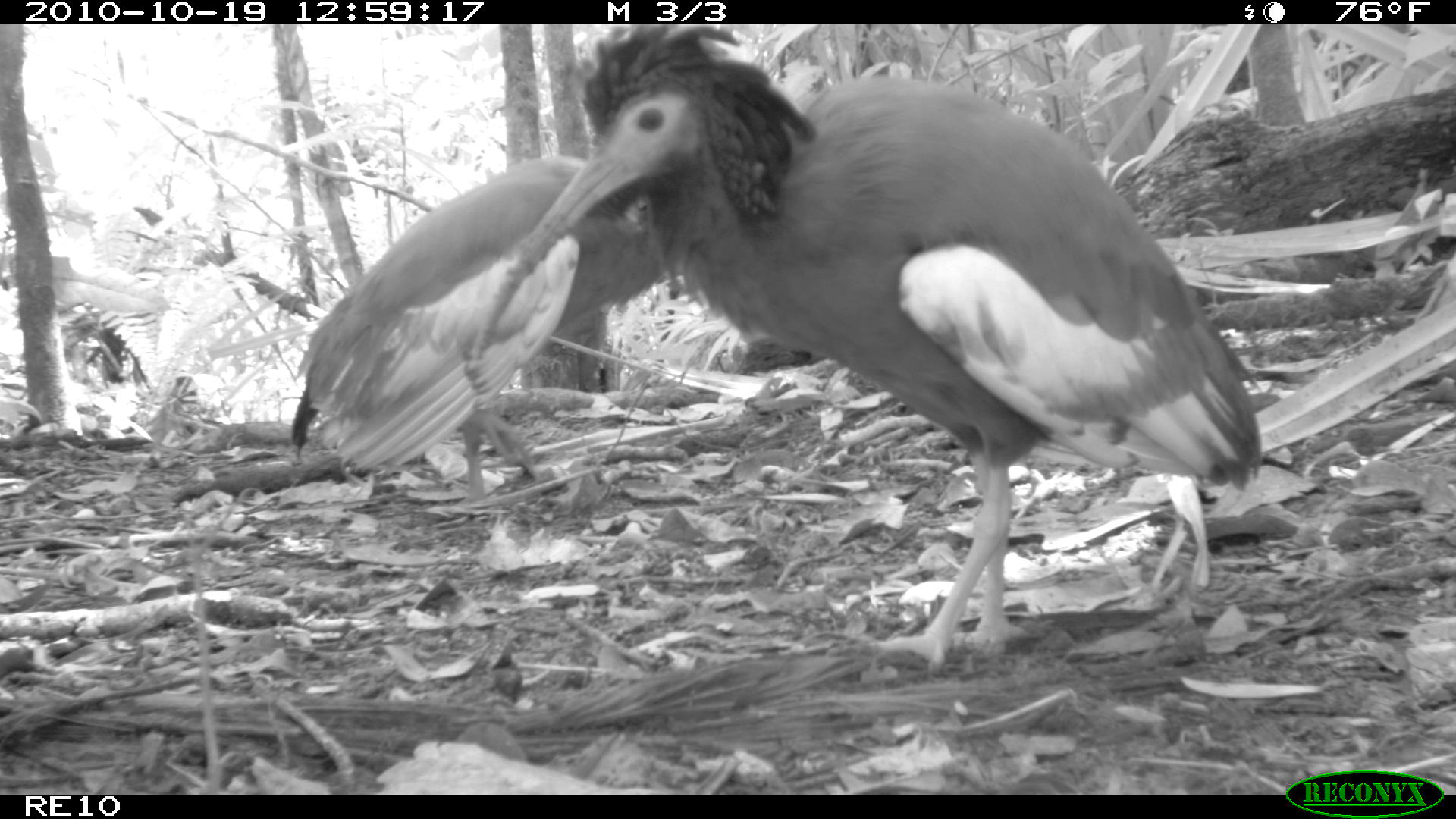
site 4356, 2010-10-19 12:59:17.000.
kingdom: Animalia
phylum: Chordata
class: Aves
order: Pelecaniformes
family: Threskiornithidae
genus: Lophotibis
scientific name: Lophotibis cristata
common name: madagascan ibis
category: lophotibis cristataa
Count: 1.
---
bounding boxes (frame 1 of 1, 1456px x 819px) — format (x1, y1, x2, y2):
lophotibis cristataa: (467, 24, 1259, 671); (287, 150, 685, 506)